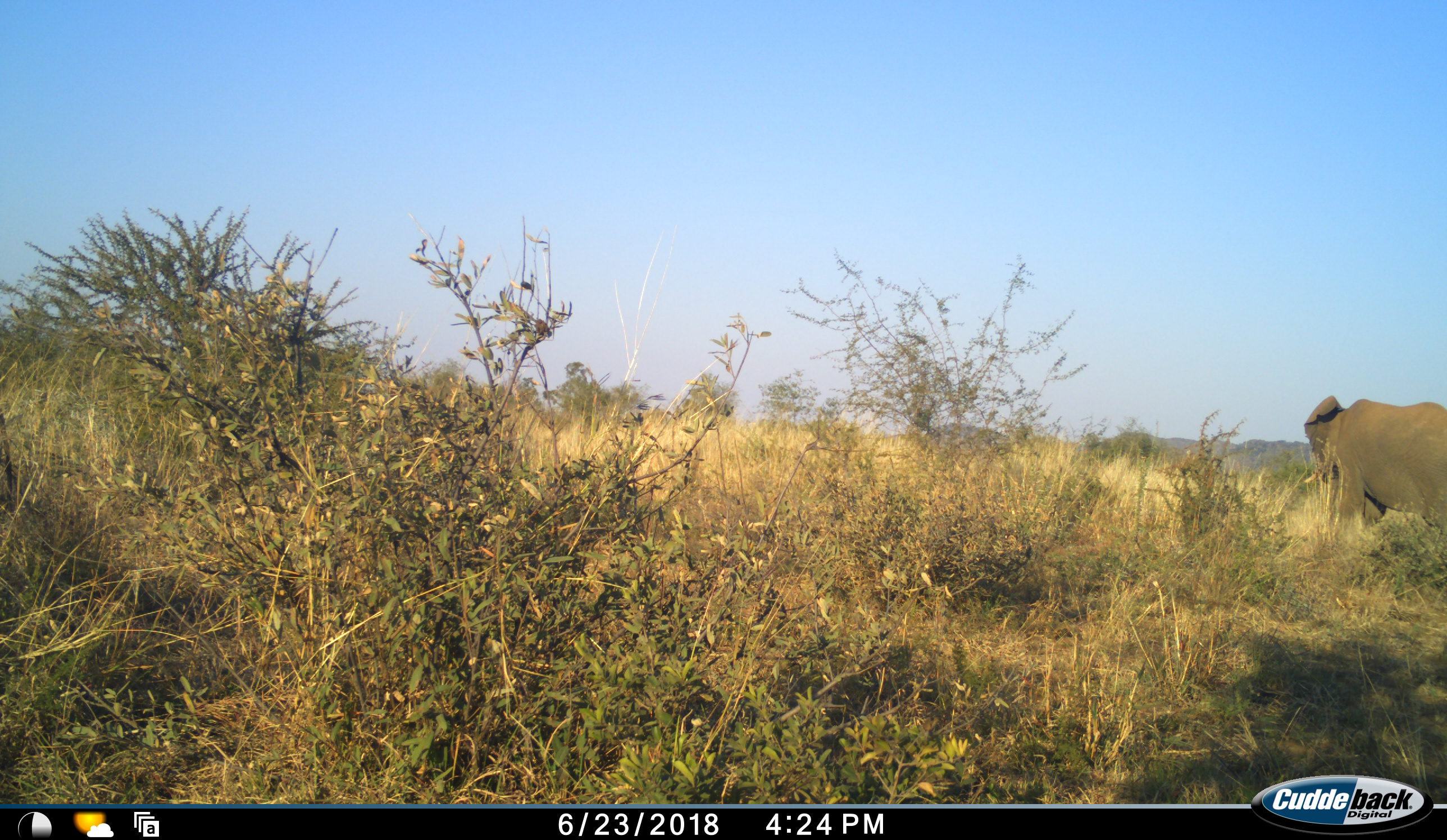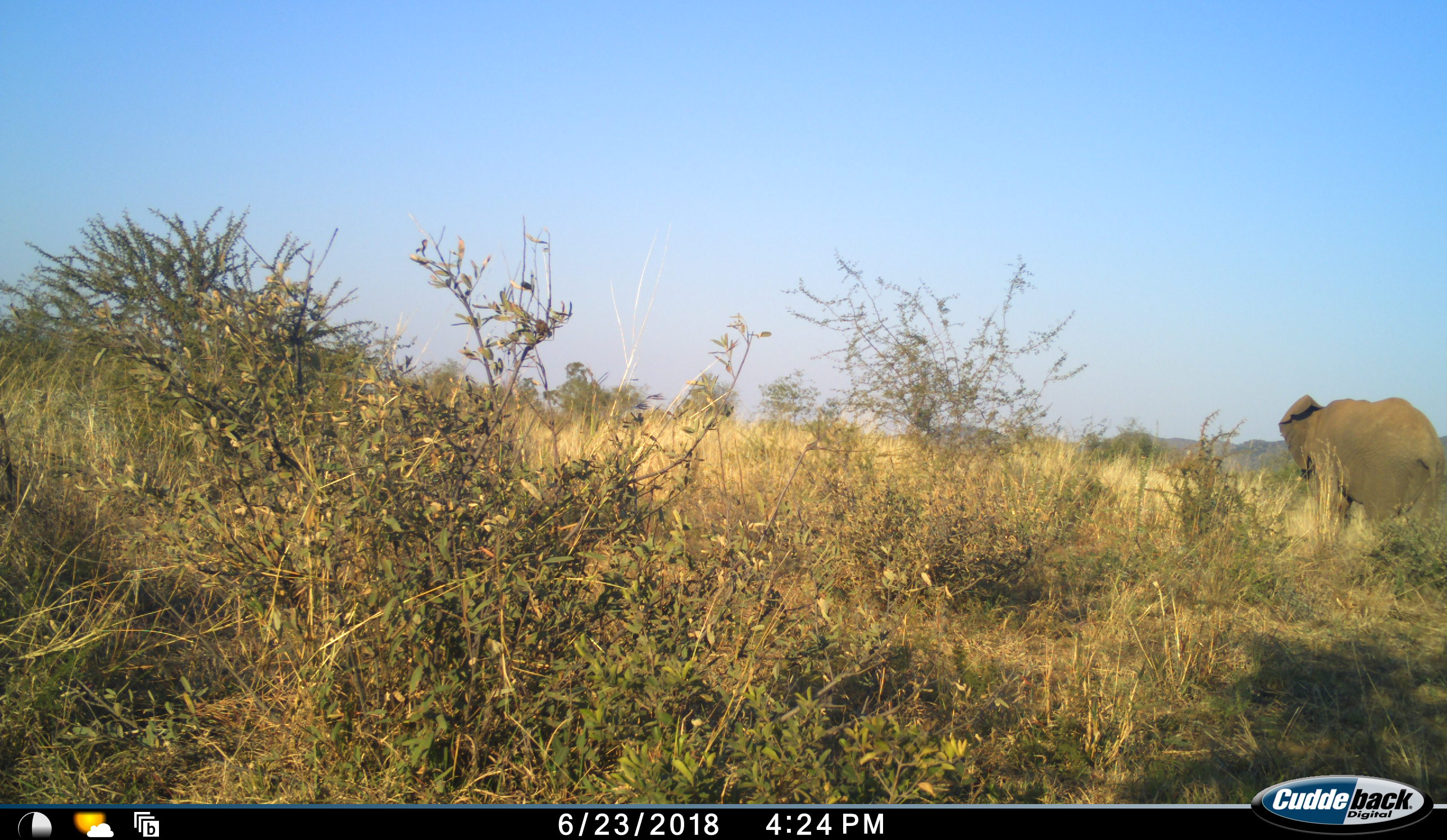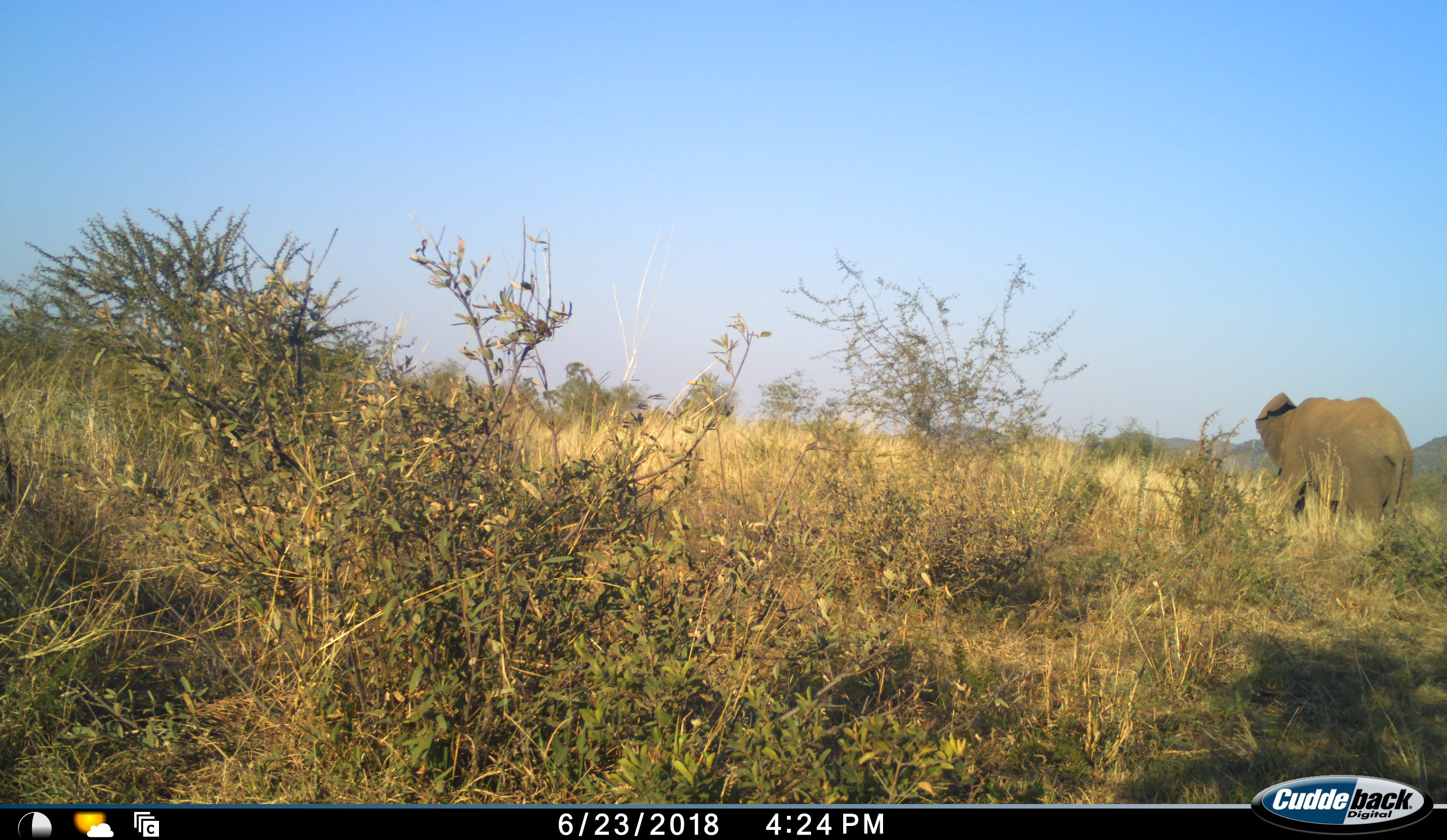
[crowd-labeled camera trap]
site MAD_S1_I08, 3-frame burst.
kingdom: Animalia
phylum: Chordata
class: Mammalia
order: Proboscidea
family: Elephantidae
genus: Loxodonta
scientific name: Loxodonta africana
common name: african bush elephant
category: elephant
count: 1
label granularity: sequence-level